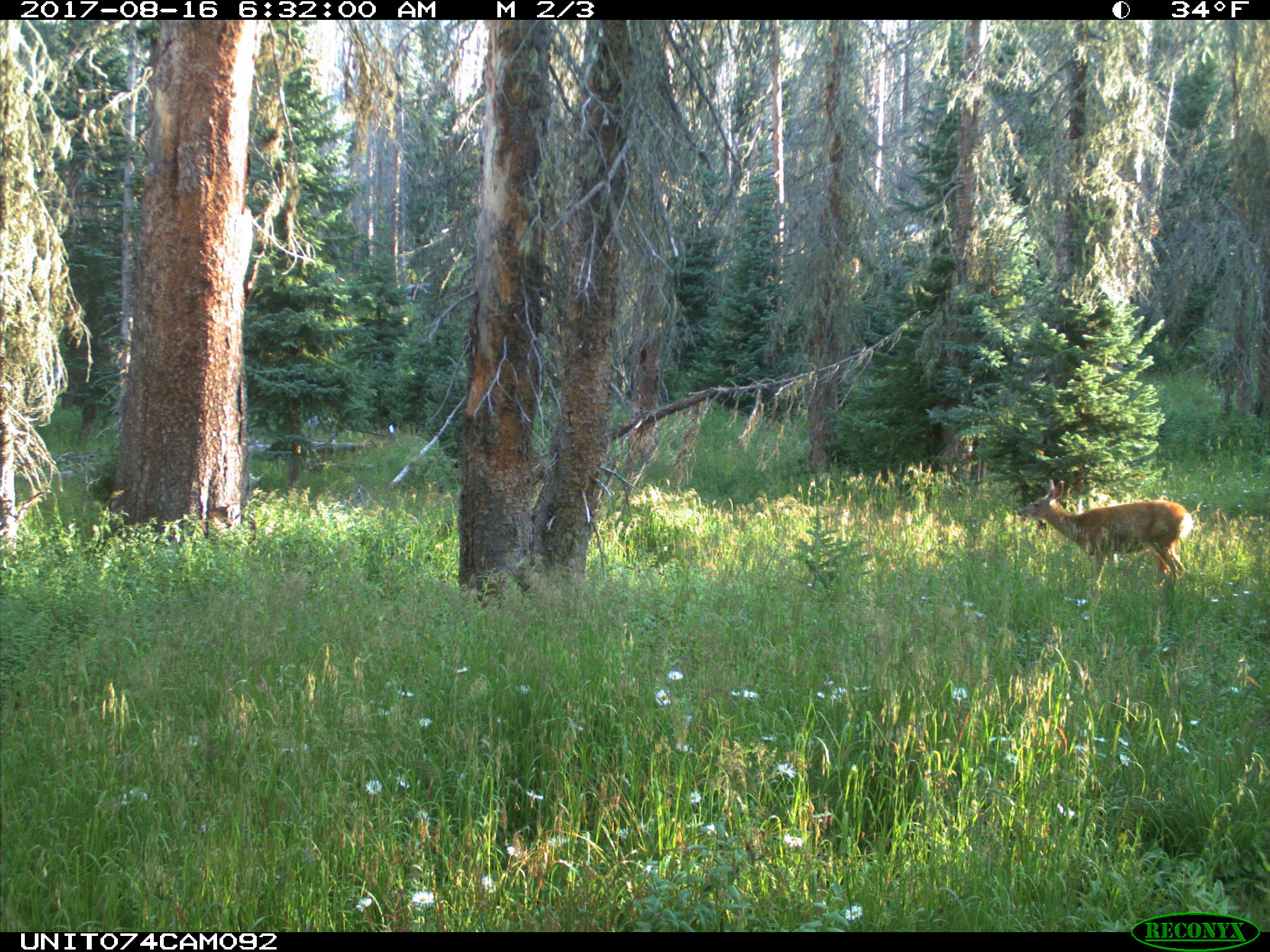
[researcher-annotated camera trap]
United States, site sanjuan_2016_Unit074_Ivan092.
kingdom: Animalia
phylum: Chordata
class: Mammalia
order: Artiodactyla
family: Cervidae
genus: Odocoileus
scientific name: Odocoileus hemionus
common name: mule deer